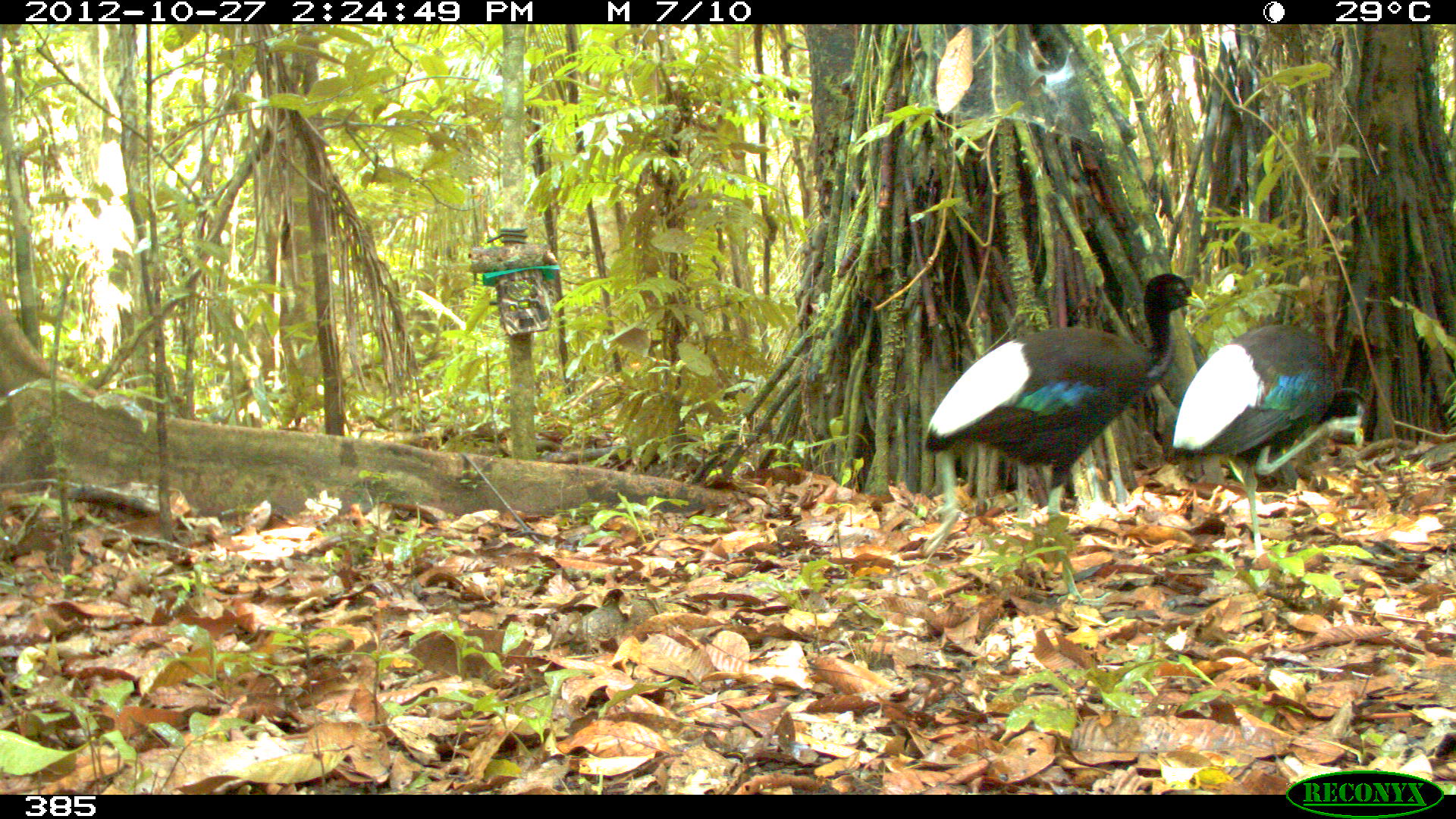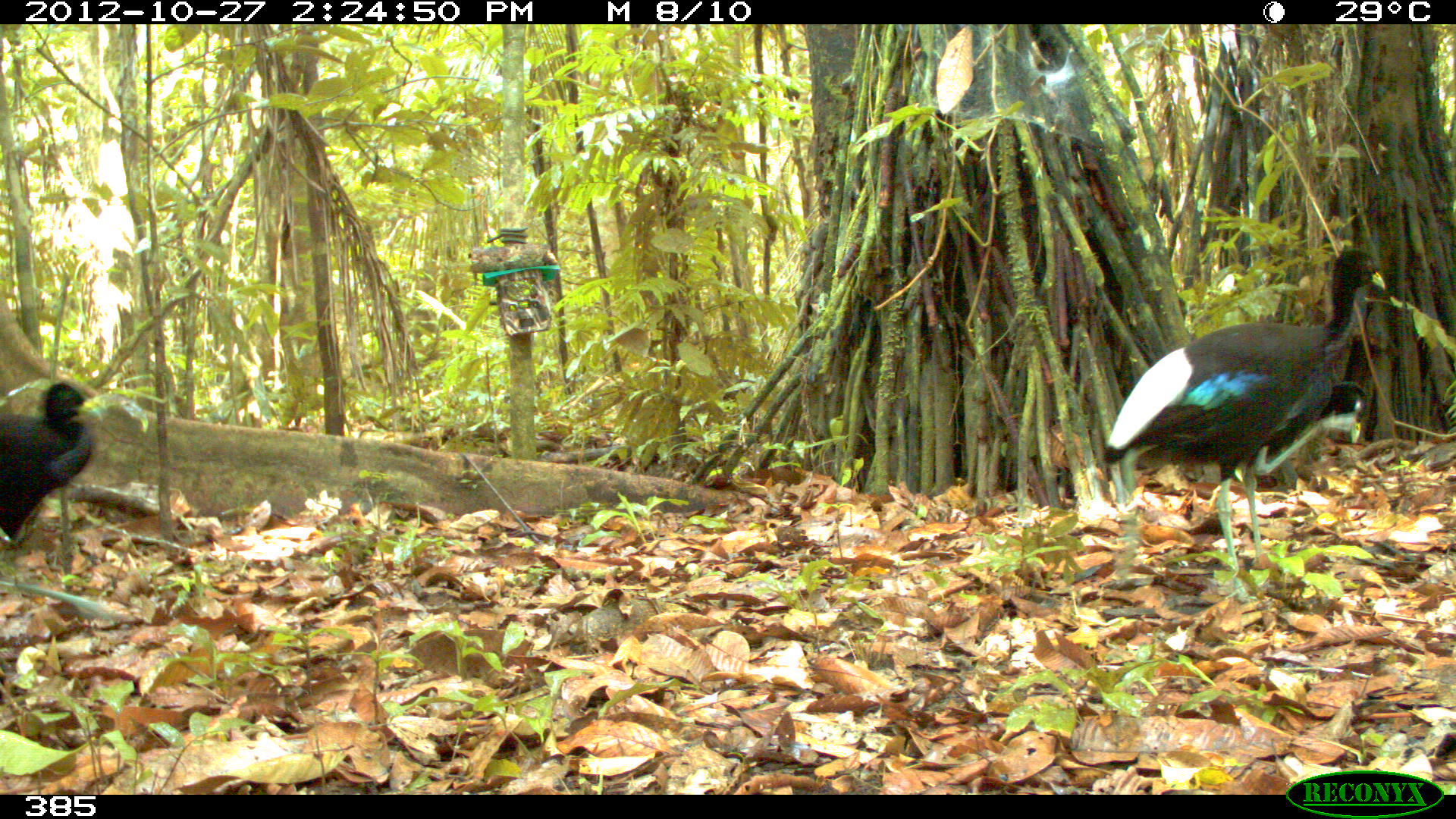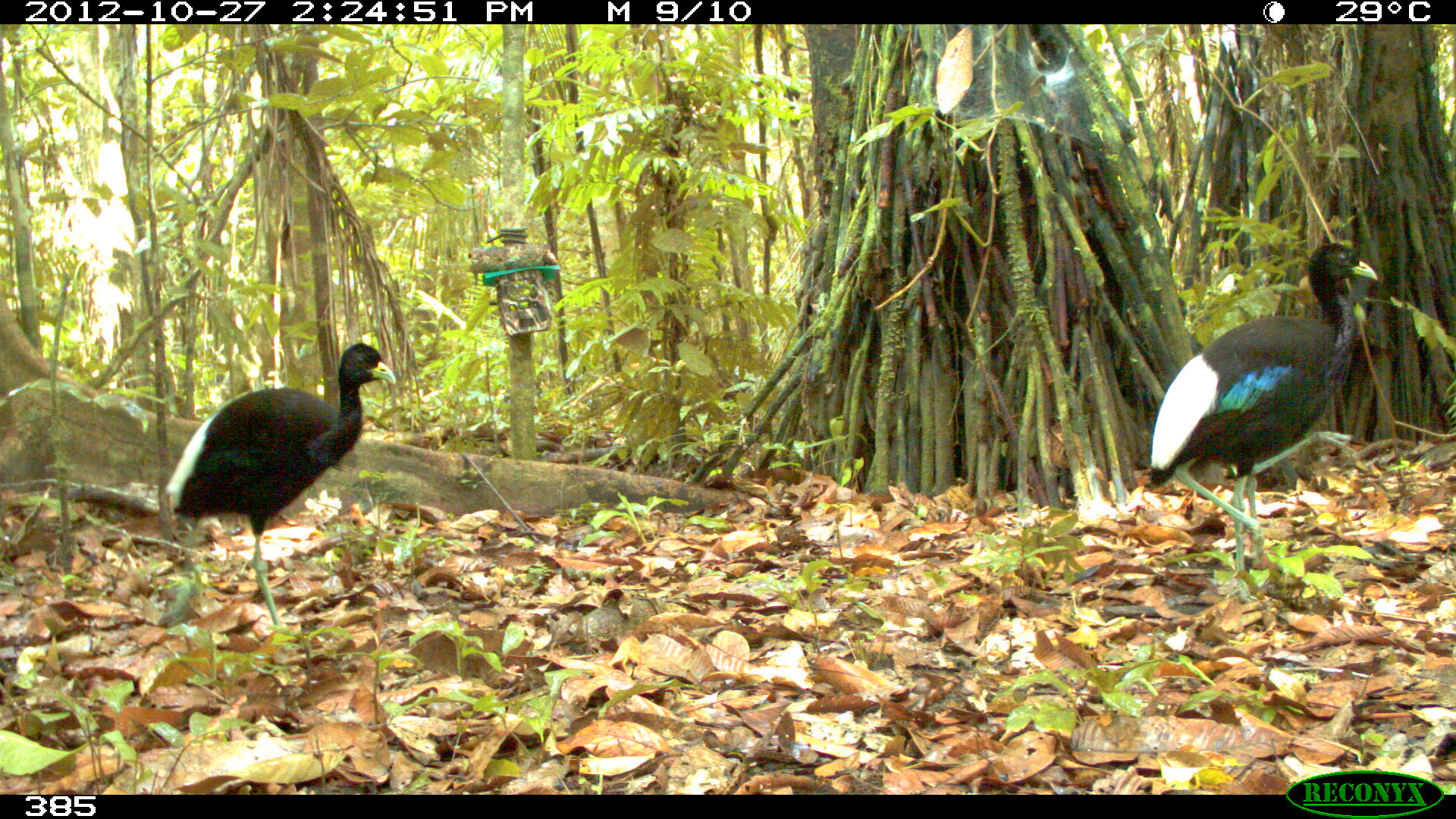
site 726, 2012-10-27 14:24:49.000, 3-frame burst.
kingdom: Animalia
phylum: Chordata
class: Aves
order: Gruiformes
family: Psophiidae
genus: Psophia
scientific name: Psophia leucoptera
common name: pale-winged trumpeter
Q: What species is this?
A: Psophia leucoptera (pale-winged trumpeter).